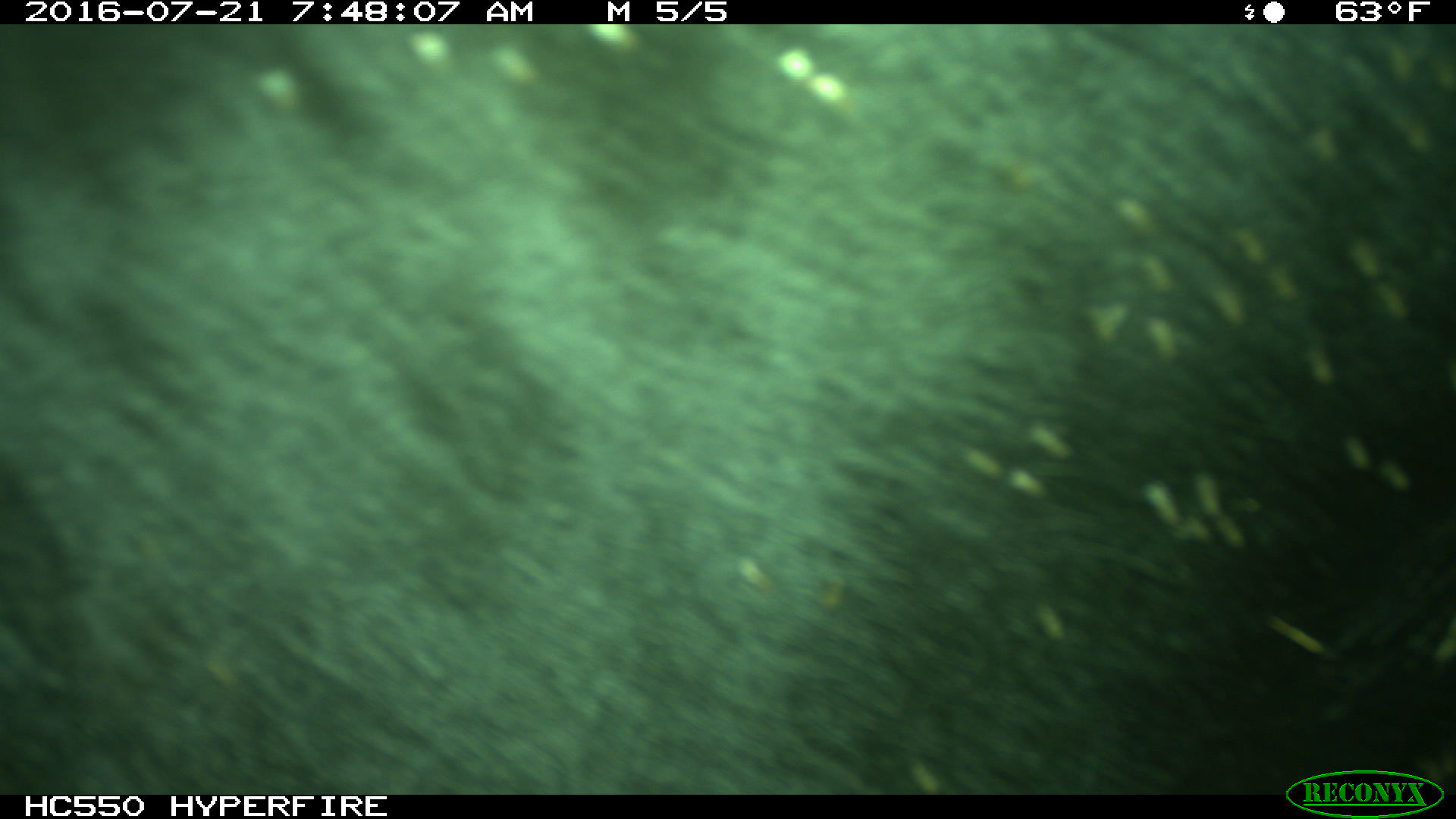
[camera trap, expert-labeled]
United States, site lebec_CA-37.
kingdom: Animalia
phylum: Chordata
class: Mammalia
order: Artiodactyla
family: Bovidae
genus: Bos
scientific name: Bos taurus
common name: domestic cow